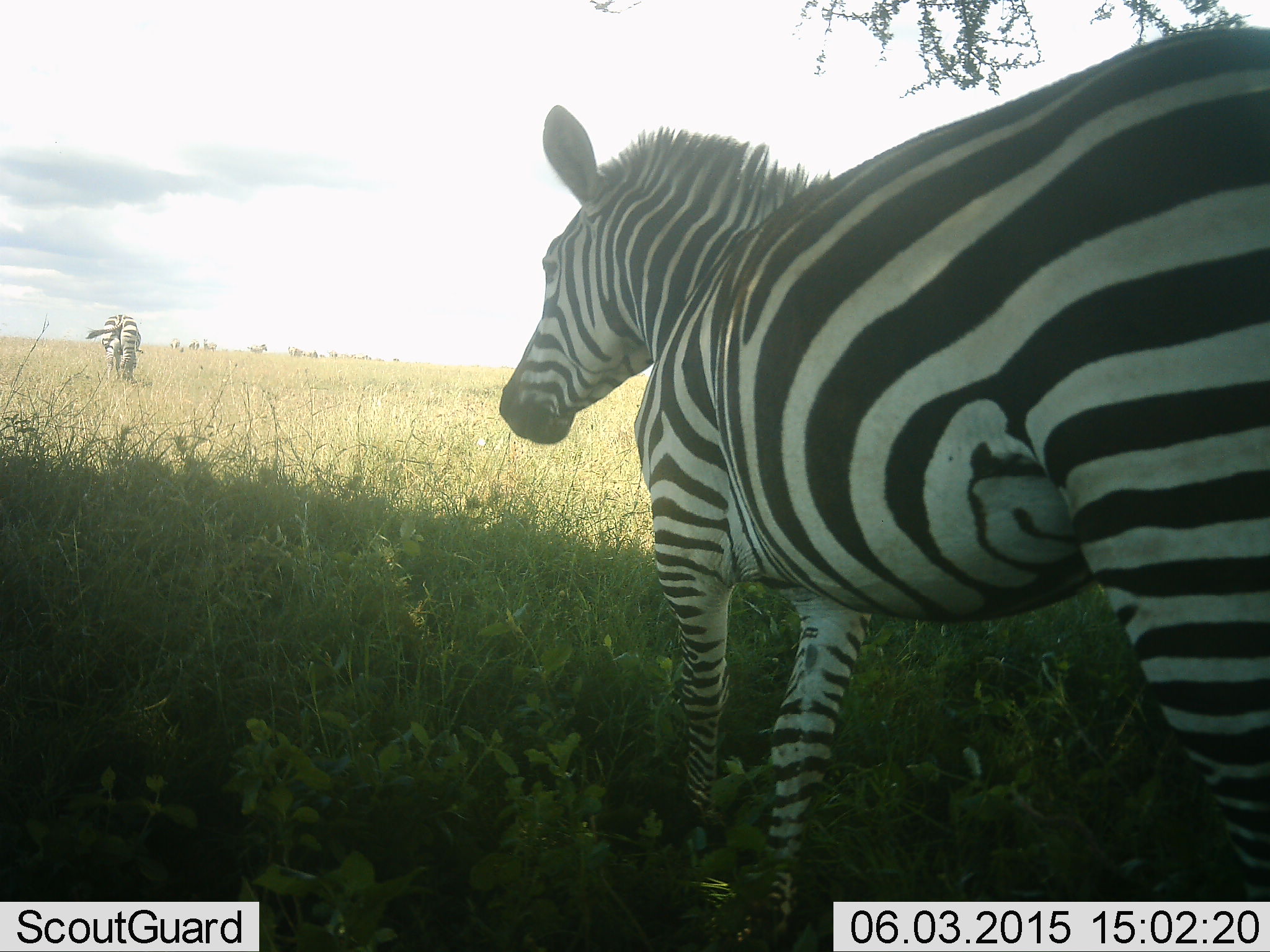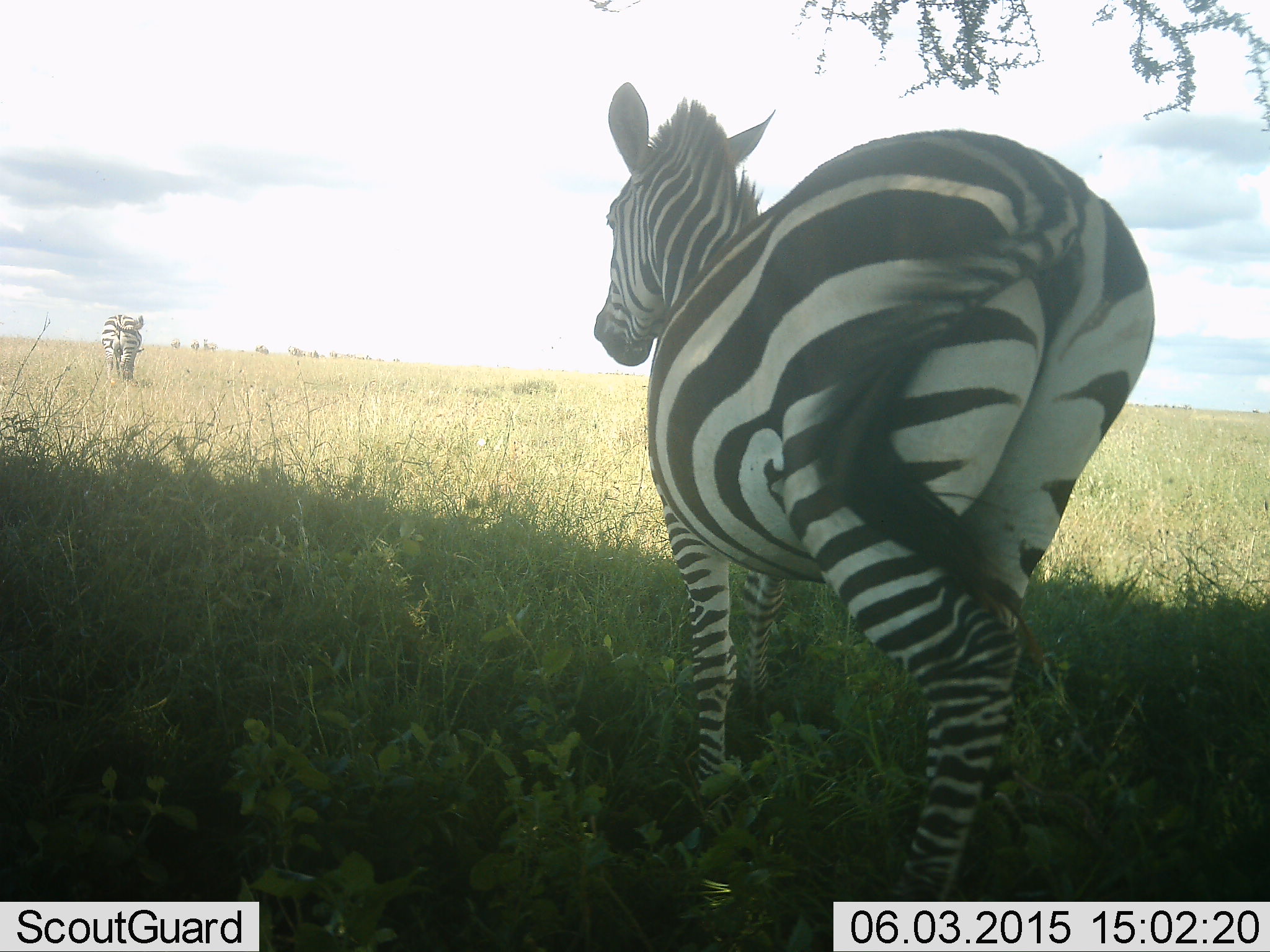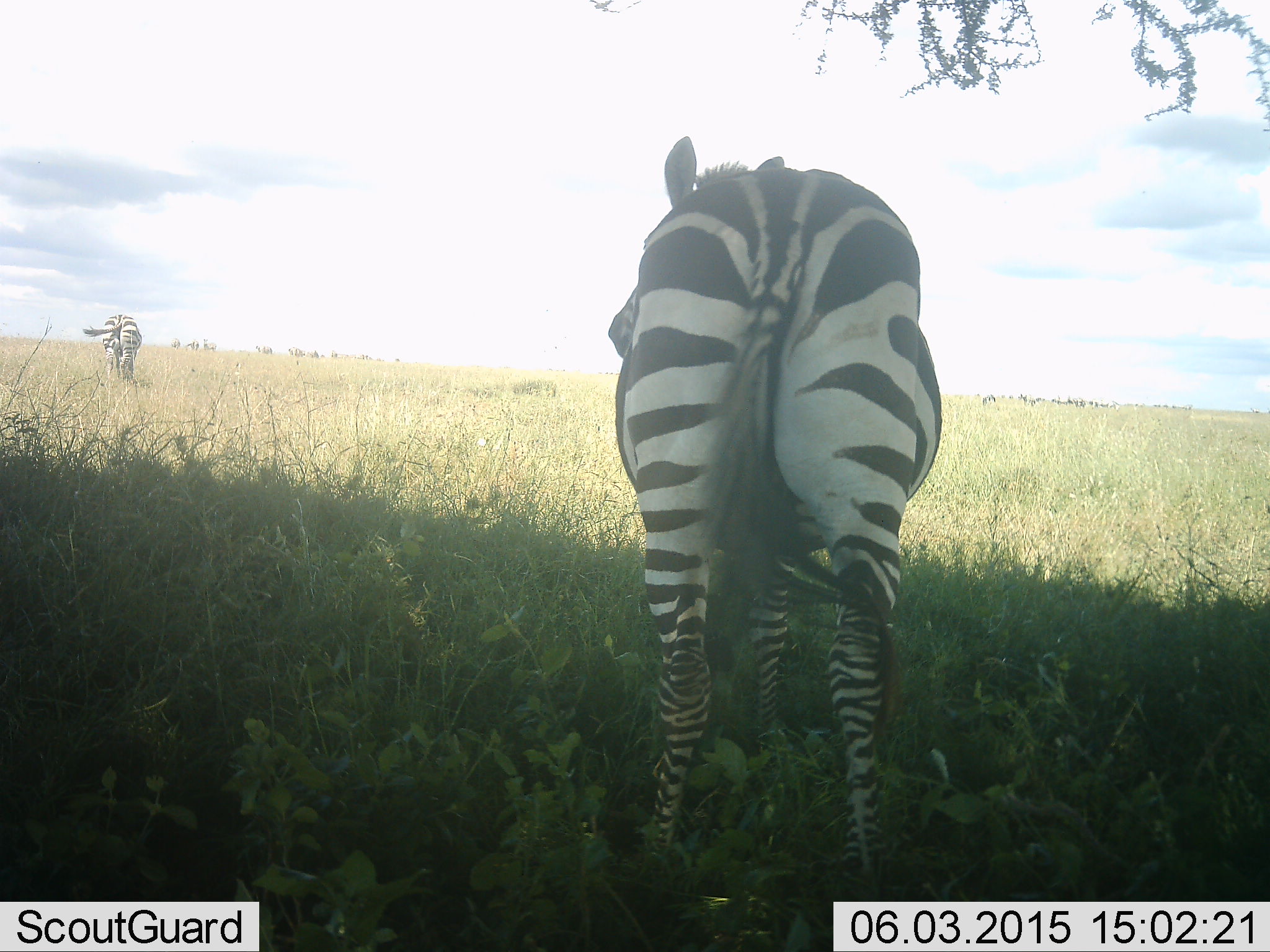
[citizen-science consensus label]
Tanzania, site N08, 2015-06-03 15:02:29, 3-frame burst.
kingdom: Animalia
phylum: Chordata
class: Mammalia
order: Perissodactyla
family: Equidae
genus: Equus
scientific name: Equus quagga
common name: plains zebra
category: zebra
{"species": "zebra (plains zebra) (Equus quagga)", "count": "2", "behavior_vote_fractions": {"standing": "40%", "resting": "0%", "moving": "90%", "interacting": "0%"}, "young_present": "0%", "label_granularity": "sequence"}